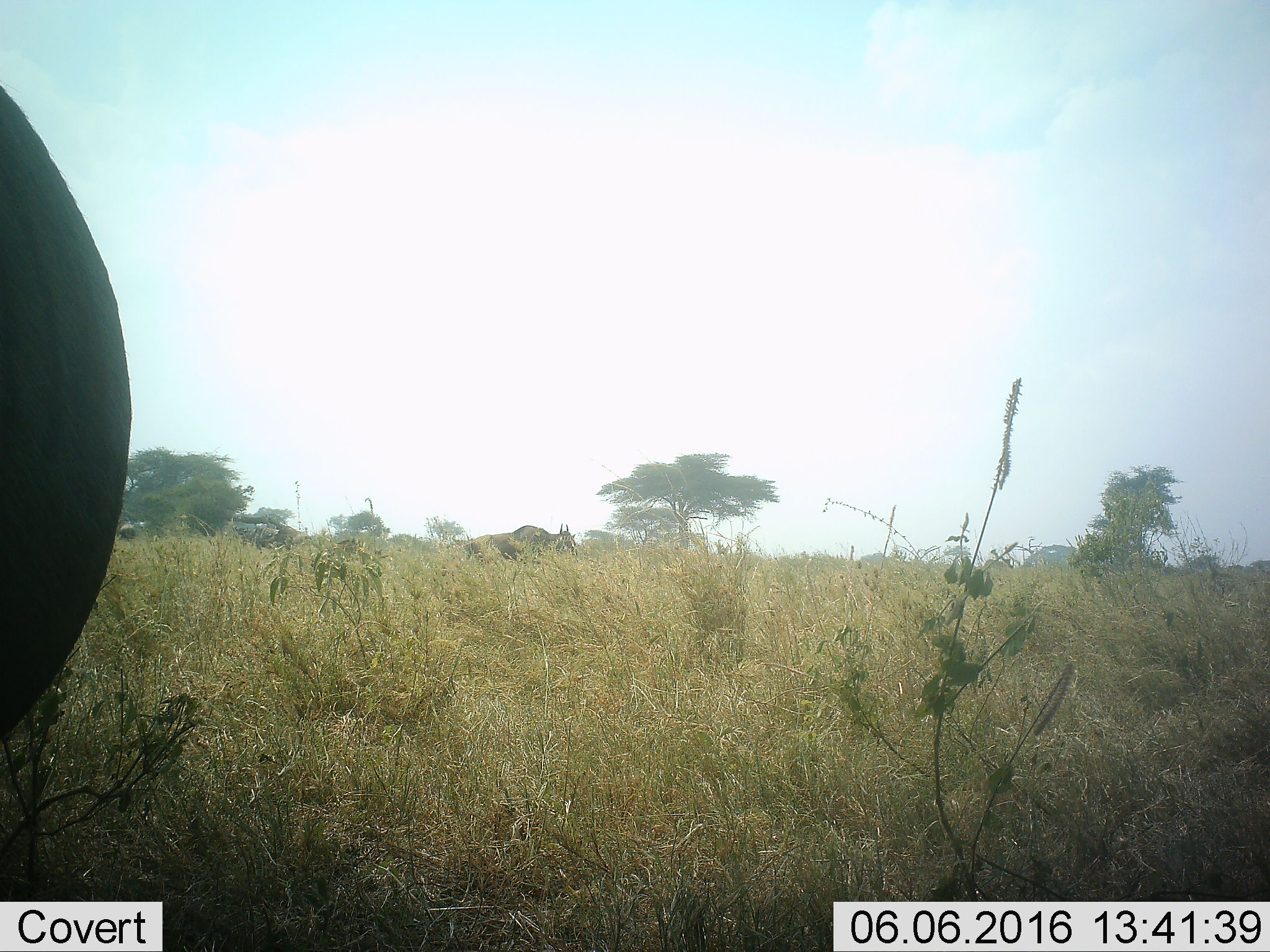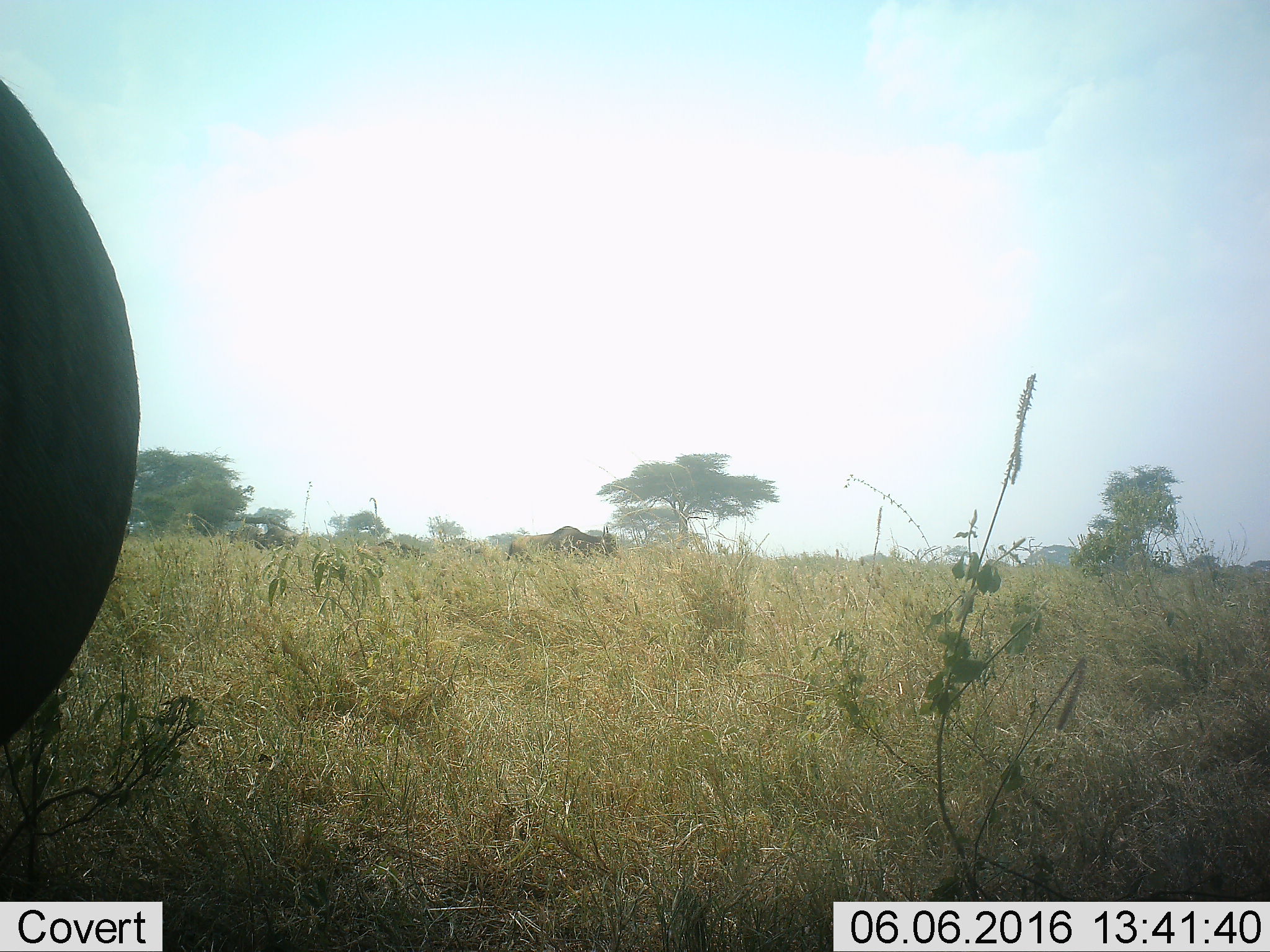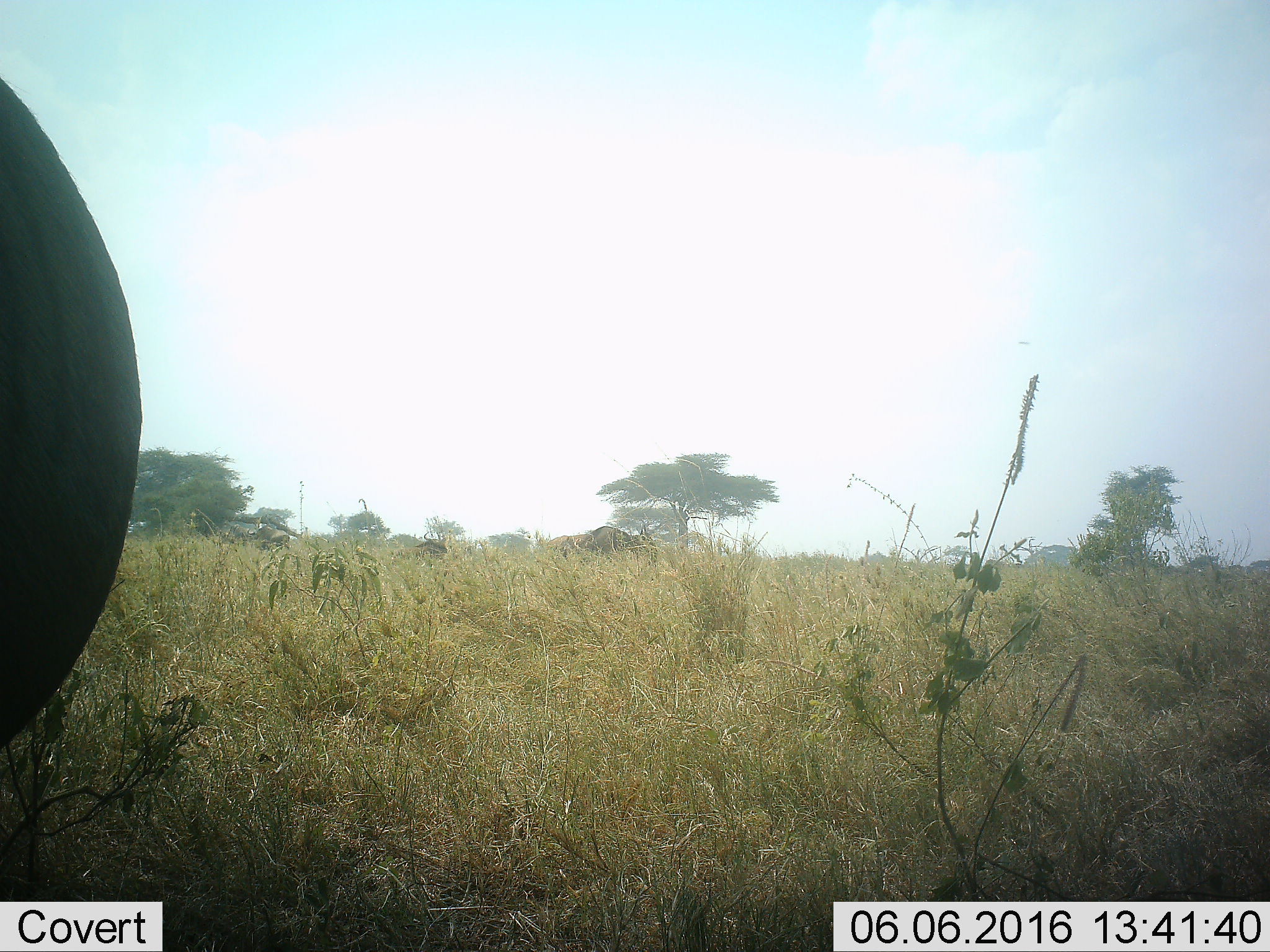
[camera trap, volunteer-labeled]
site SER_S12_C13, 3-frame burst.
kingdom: Animalia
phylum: Chordata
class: Mammalia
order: Artiodactyla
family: Bovidae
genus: Connochaetes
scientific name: Connochaetes taurinus taurinus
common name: blue wildebeest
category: wildebeestblue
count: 4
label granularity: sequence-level